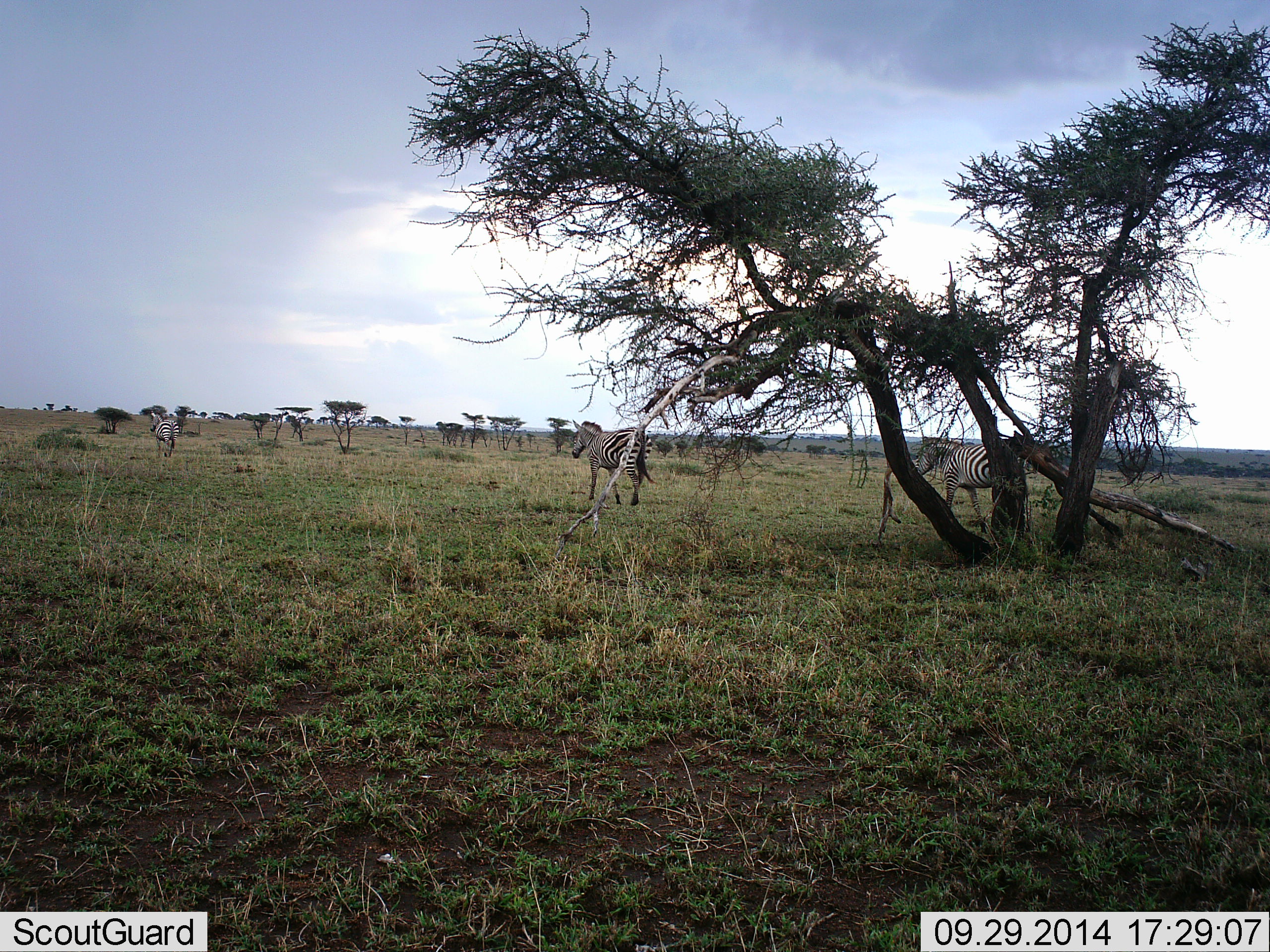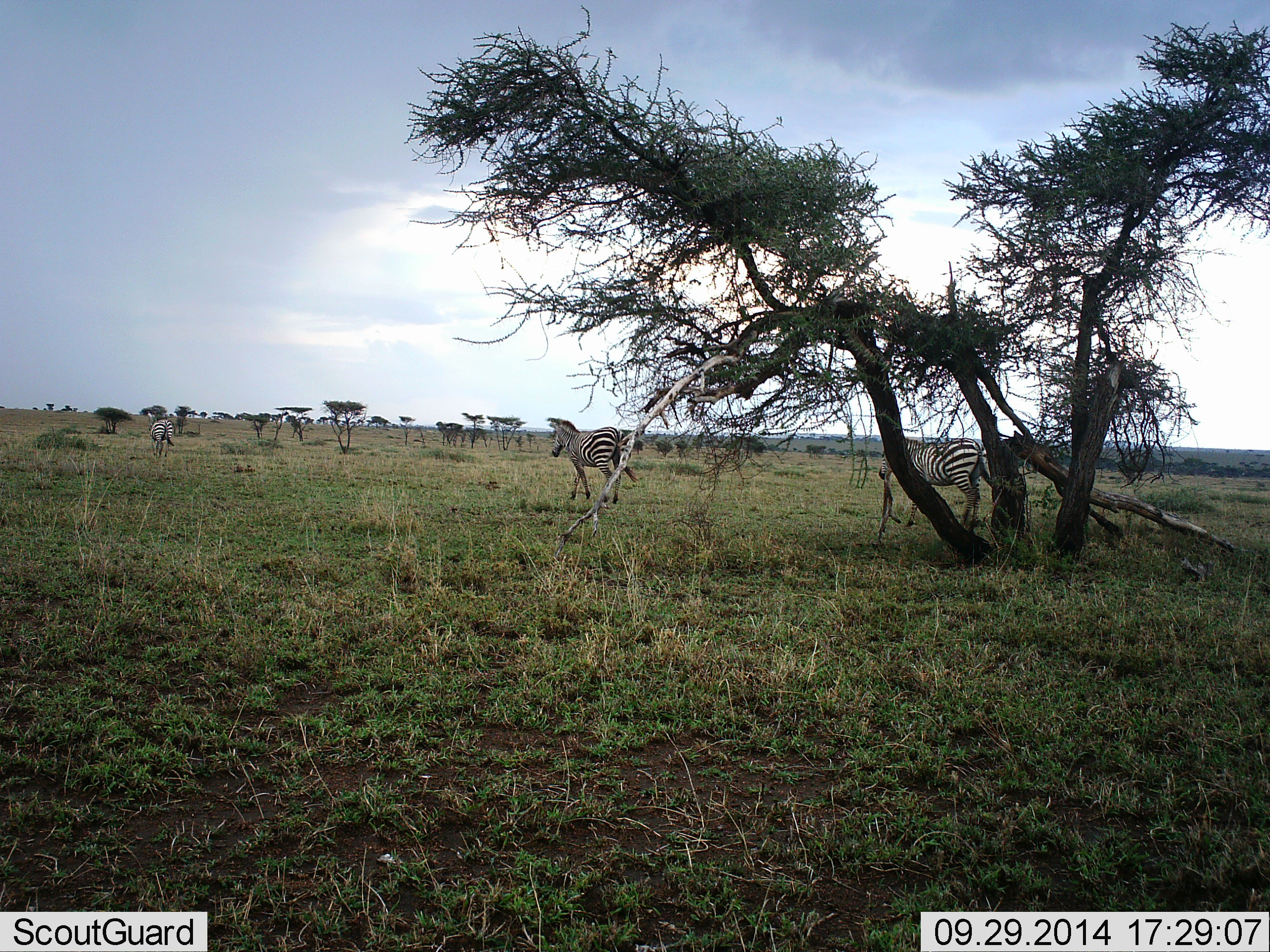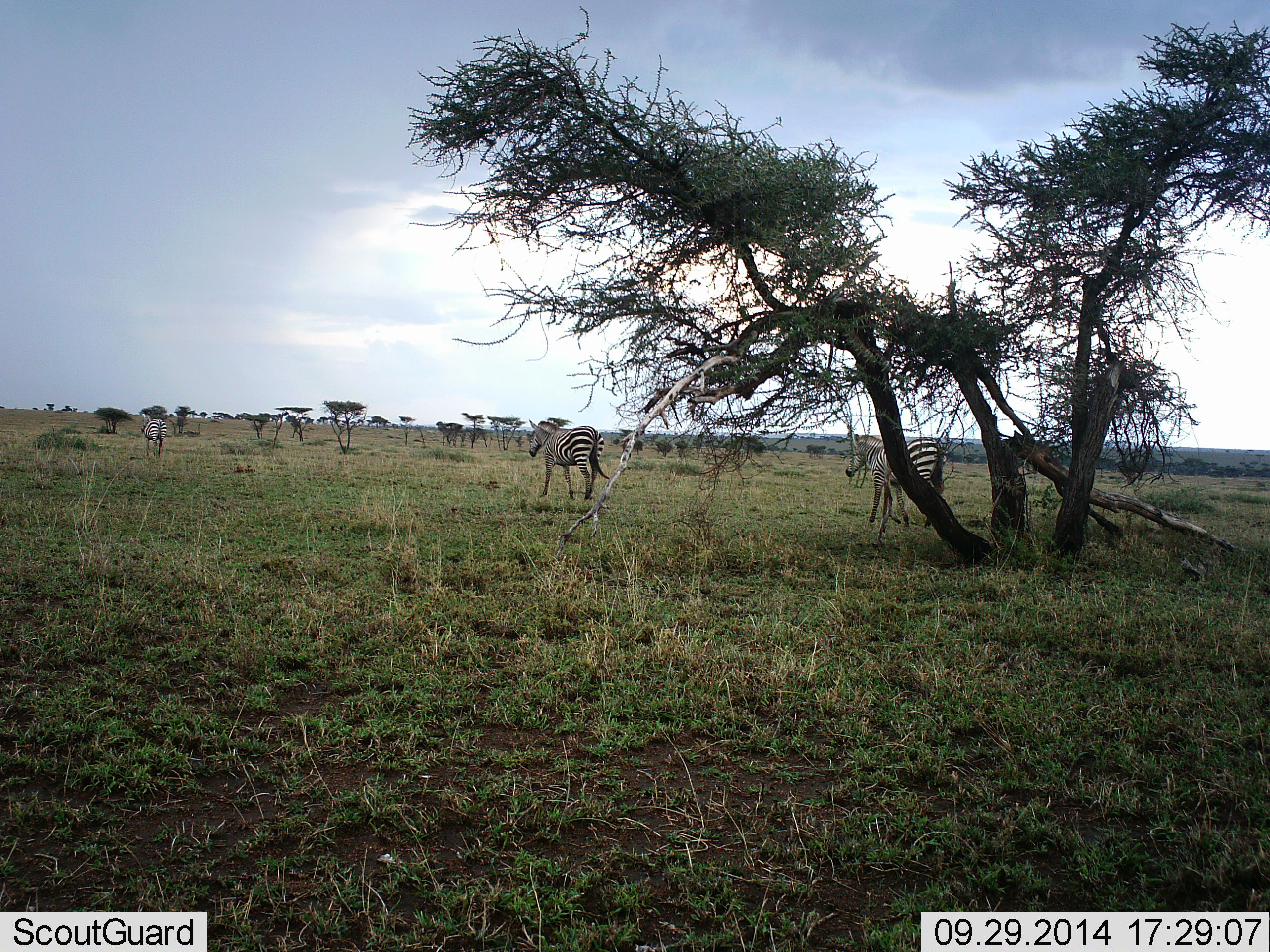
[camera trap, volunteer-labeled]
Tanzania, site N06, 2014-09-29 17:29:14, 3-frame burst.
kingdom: Animalia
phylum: Chordata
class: Mammalia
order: Perissodactyla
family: Equidae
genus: Equus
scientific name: Equus quagga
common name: plains zebra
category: zebra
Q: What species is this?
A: Zebra (plains zebra) (Equus quagga).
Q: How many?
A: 3.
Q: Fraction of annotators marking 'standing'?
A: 0%.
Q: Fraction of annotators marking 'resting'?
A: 0%.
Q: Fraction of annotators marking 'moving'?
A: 100%.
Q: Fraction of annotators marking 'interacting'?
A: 0%.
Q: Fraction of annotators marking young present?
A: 0%.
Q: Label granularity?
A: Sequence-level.